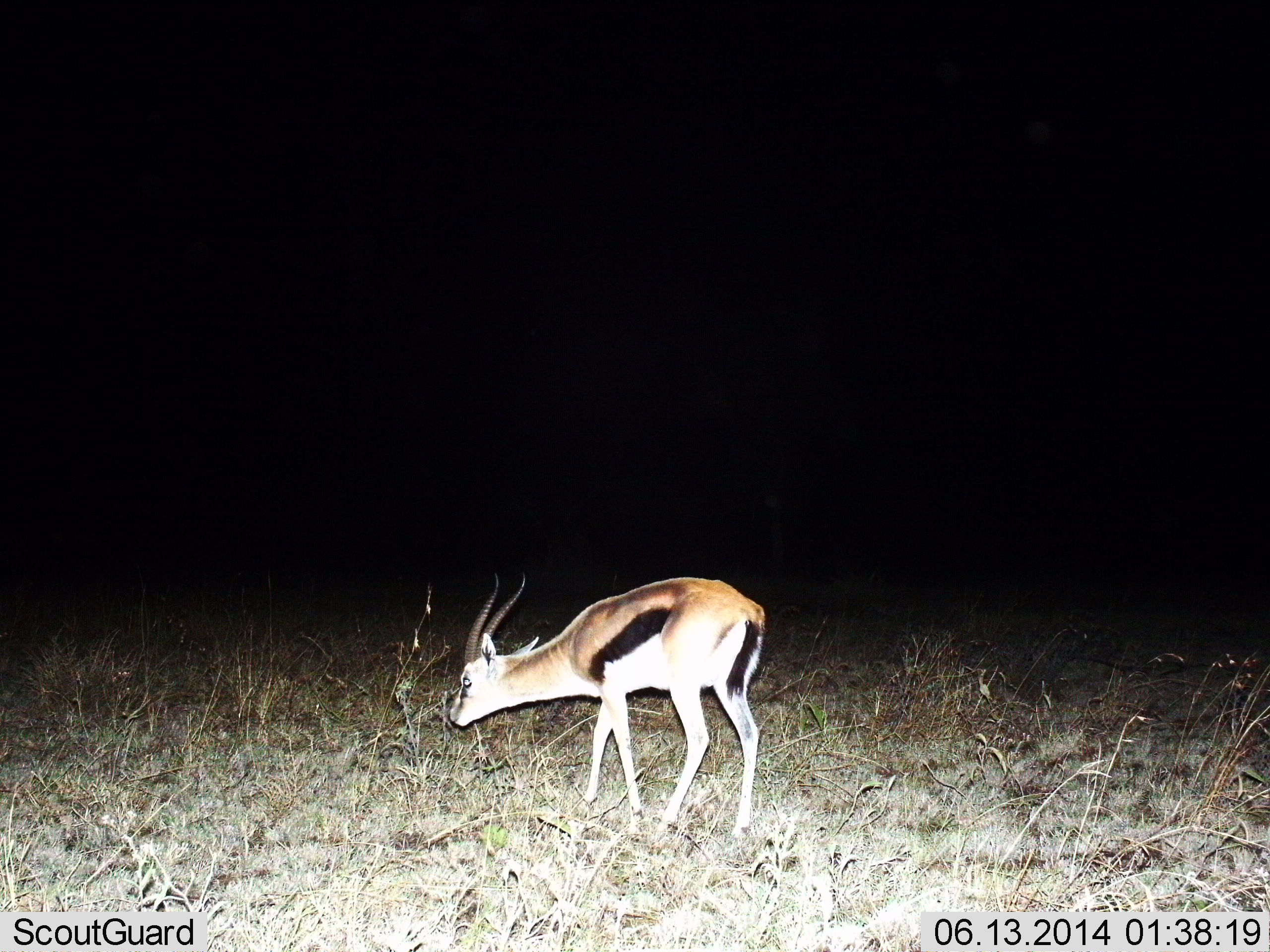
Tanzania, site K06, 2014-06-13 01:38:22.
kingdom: Animalia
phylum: Chordata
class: Mammalia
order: Artiodactyla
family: Bovidae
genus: Eudorcas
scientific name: Eudorcas thomsonii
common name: thomson's gazelle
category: gazellethomsons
Gazellethomsons (thomson's gazelle) (Eudorcas thomsonii), count 1. Behavior (volunteer vote fractions): standing 47%, resting 0%, moving 3%, interacting 0%. Young present (vote fraction): 0%. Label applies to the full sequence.